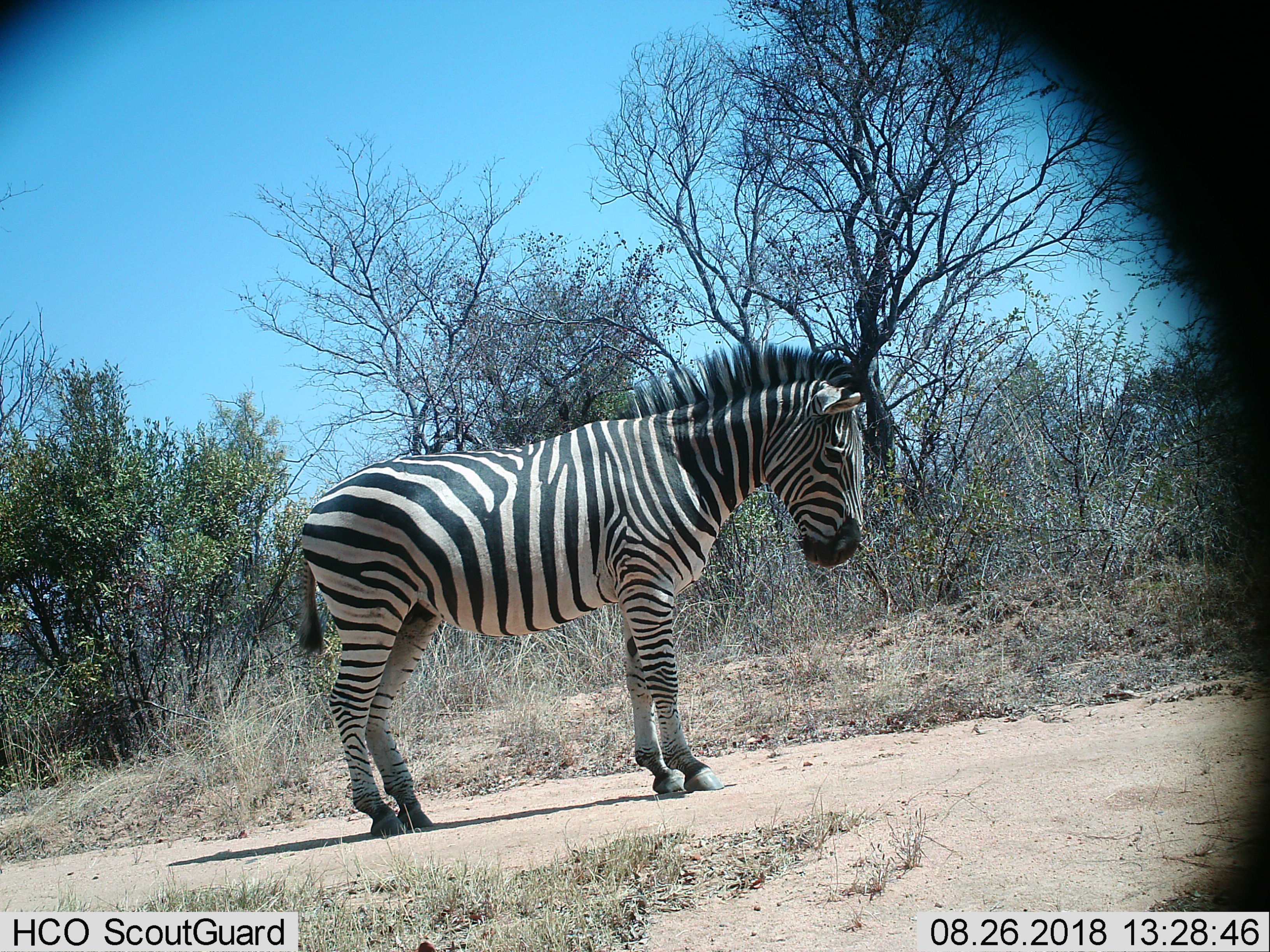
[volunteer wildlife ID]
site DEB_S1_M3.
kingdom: Animalia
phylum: Chordata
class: Mammalia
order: Perissodactyla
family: Equidae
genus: Equus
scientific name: Equus quagga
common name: plains zebra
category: zebraplains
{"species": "zebraplains (plains zebra) (Equus quagga)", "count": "1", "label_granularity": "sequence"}